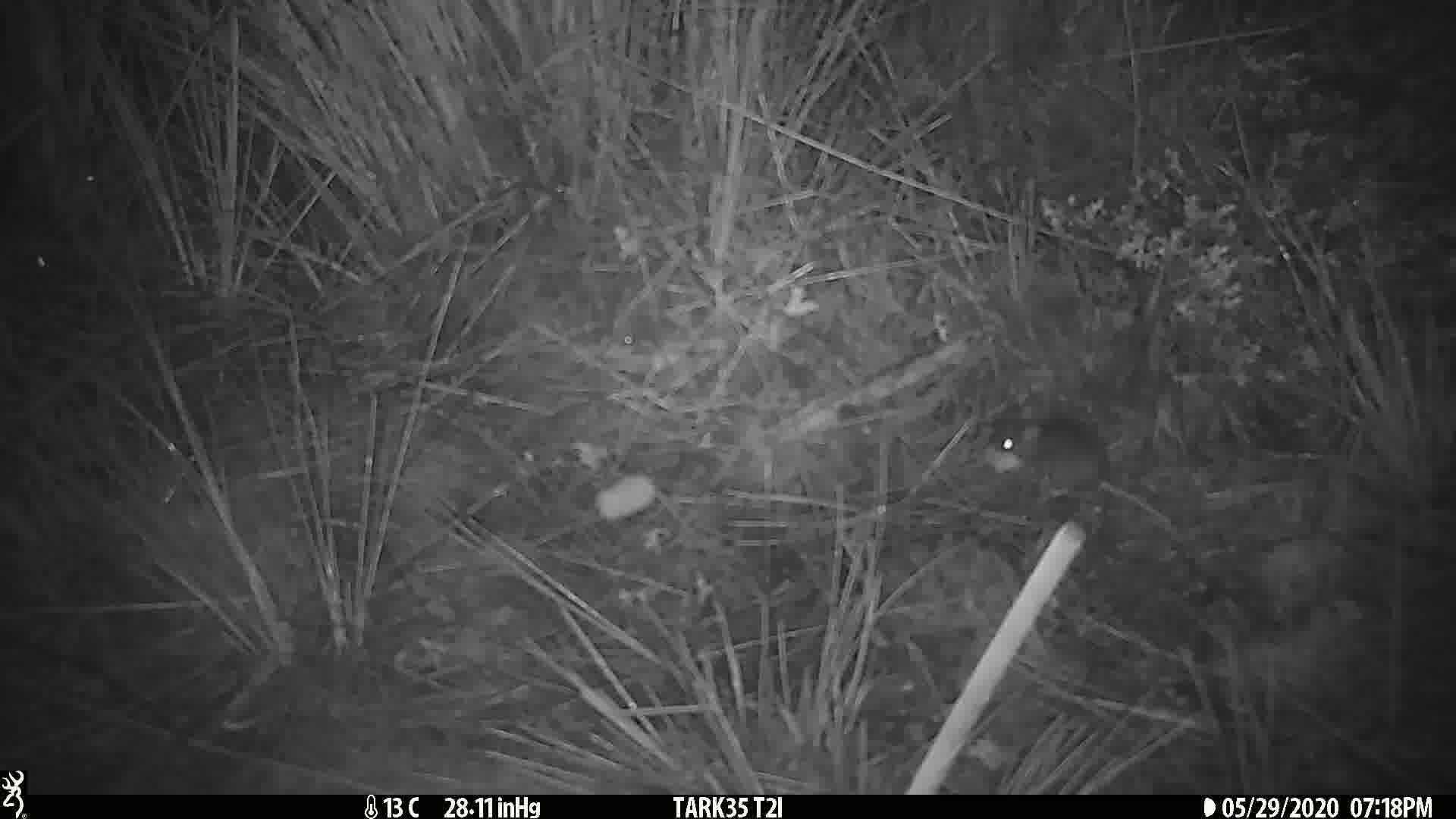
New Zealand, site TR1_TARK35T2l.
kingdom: Animalia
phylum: Chordata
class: Mammalia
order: Rodentia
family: Muridae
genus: Mus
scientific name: Mus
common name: mouse